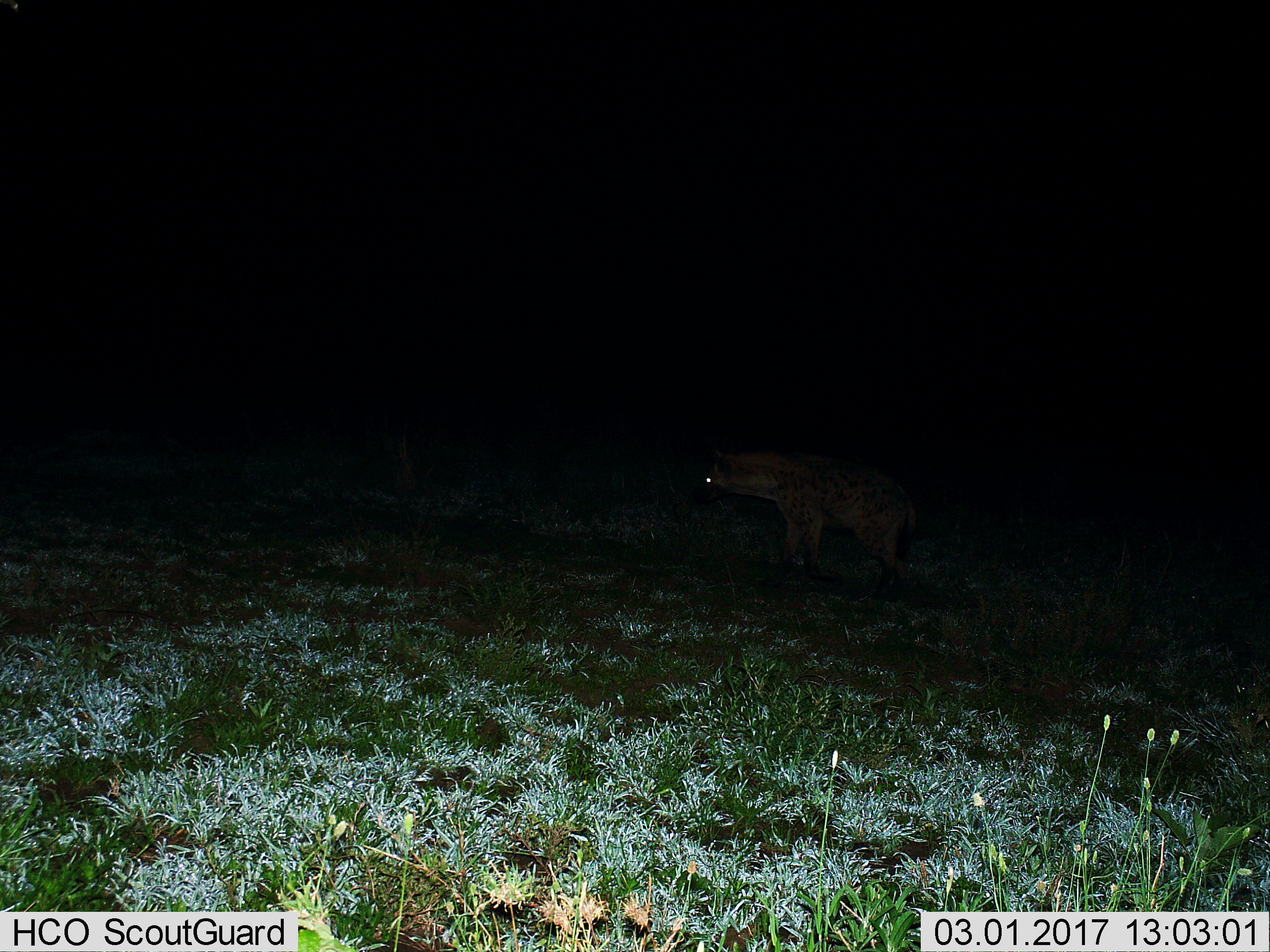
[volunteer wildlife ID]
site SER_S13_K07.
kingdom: Animalia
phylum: Chordata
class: Mammalia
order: Carnivora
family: Hyaenidae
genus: Crocuta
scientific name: Crocuta crocuta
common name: spotted hyena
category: hyenaspotted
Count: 1.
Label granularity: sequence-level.